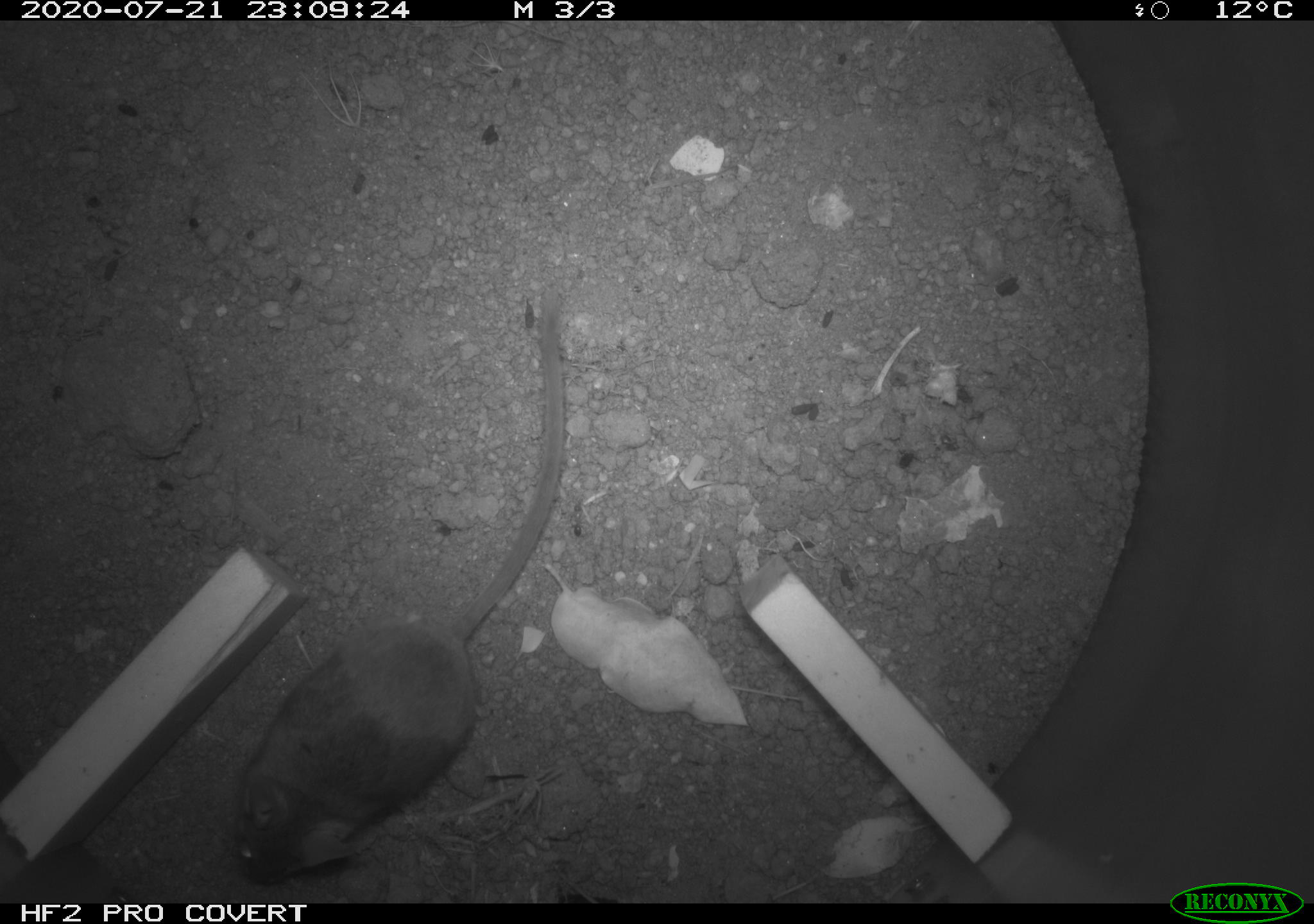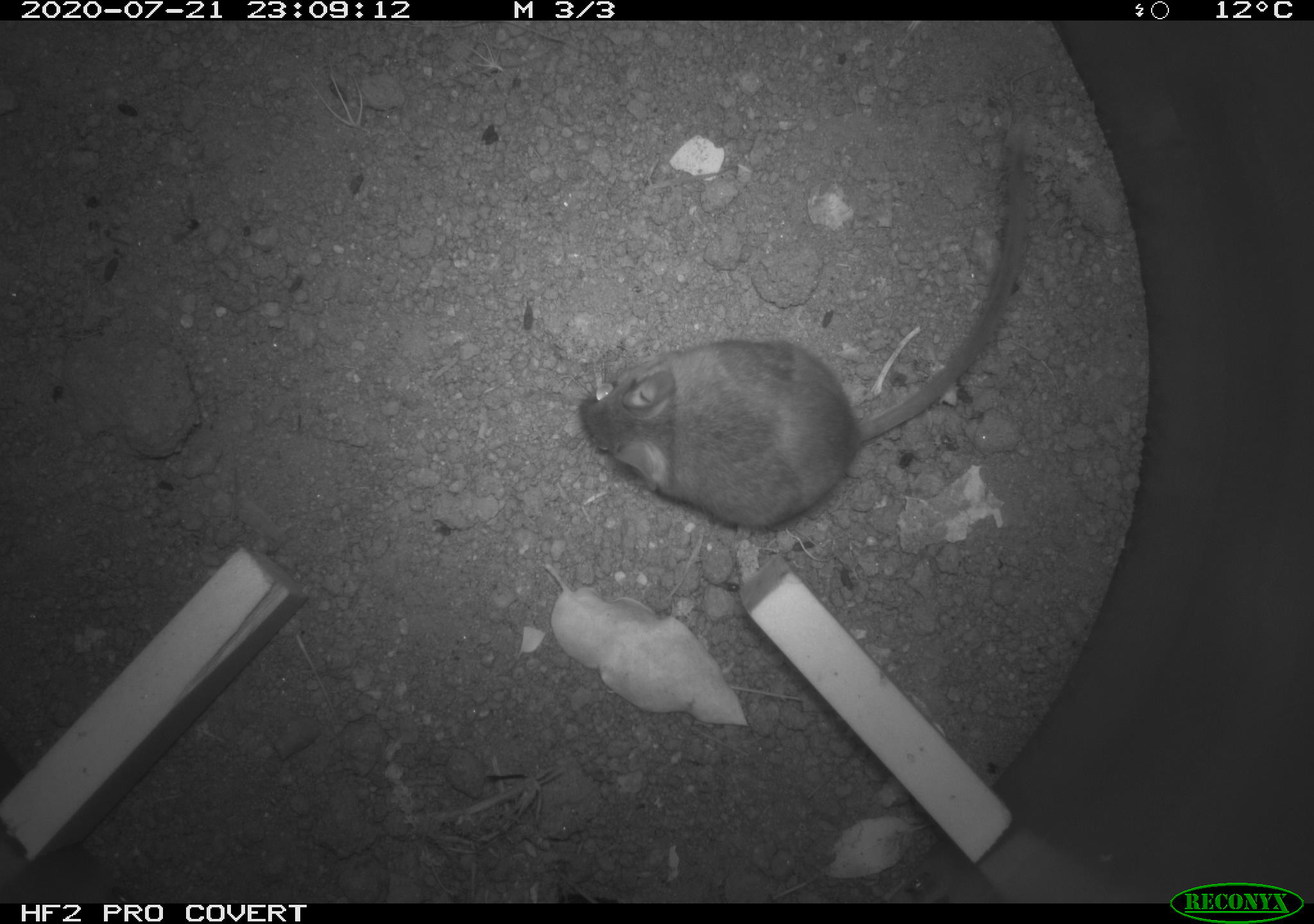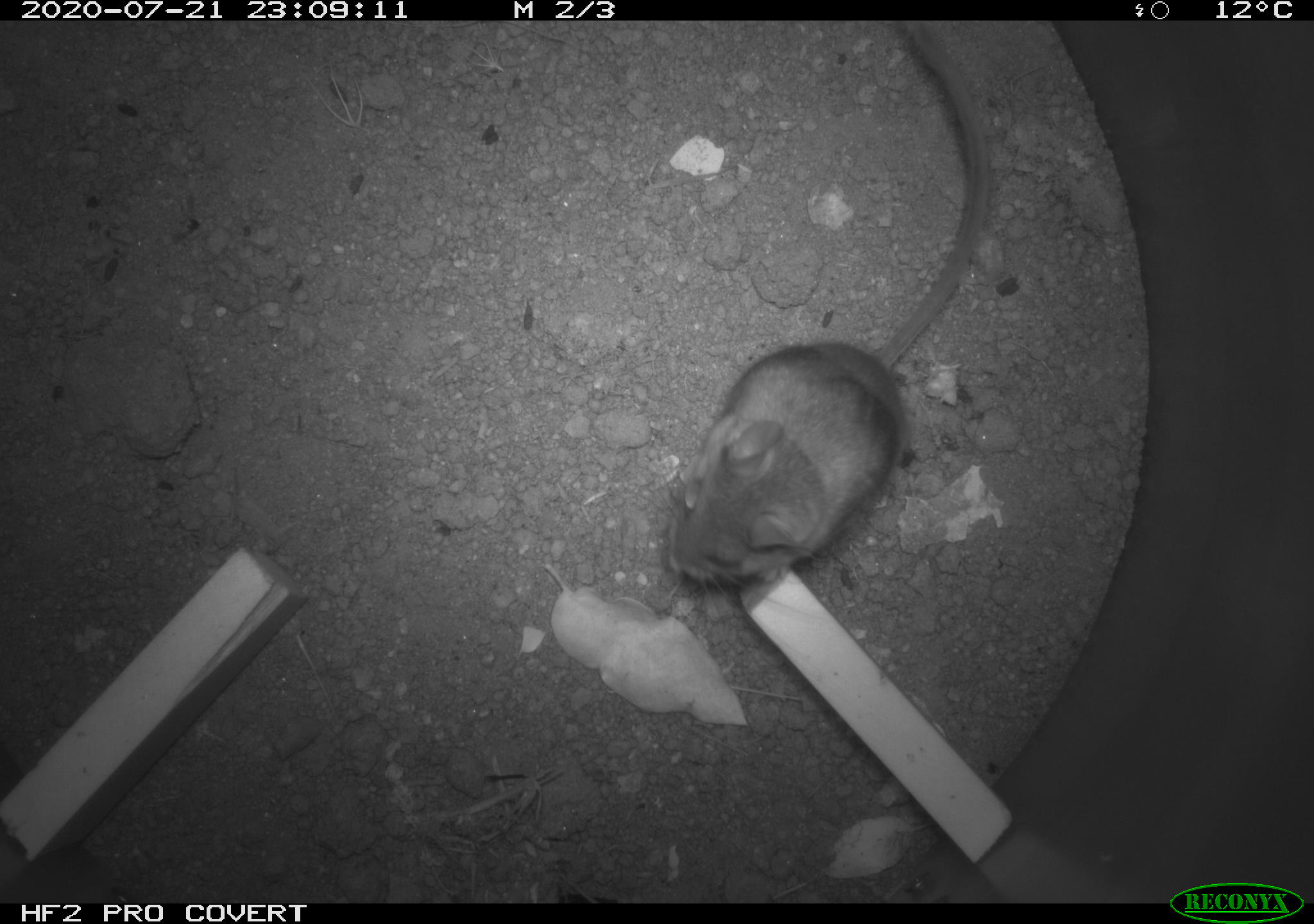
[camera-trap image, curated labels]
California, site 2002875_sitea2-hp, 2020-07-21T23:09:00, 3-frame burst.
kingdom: Animalia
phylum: Chordata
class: Mammalia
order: Rodentia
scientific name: Rodentia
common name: rodent